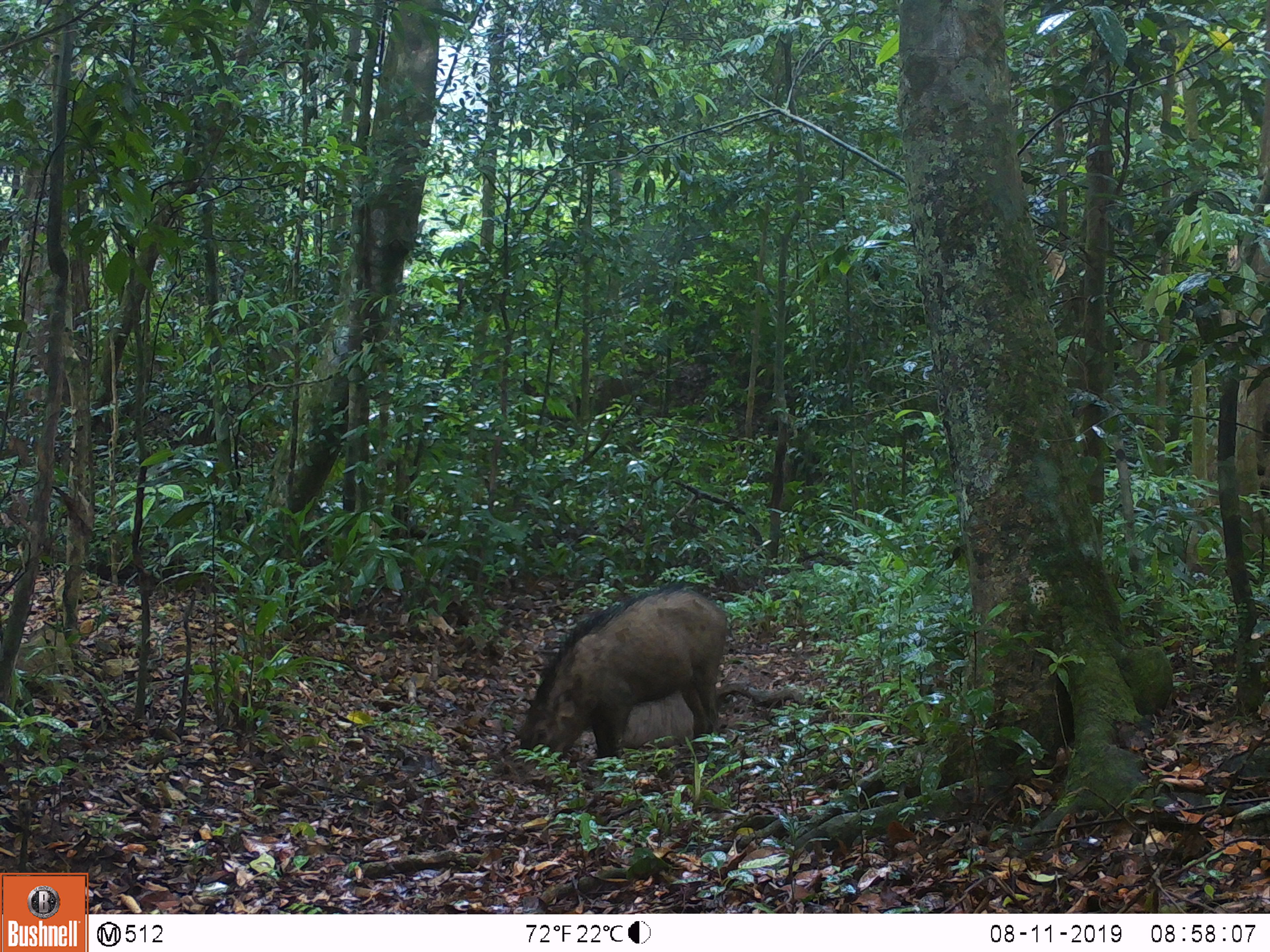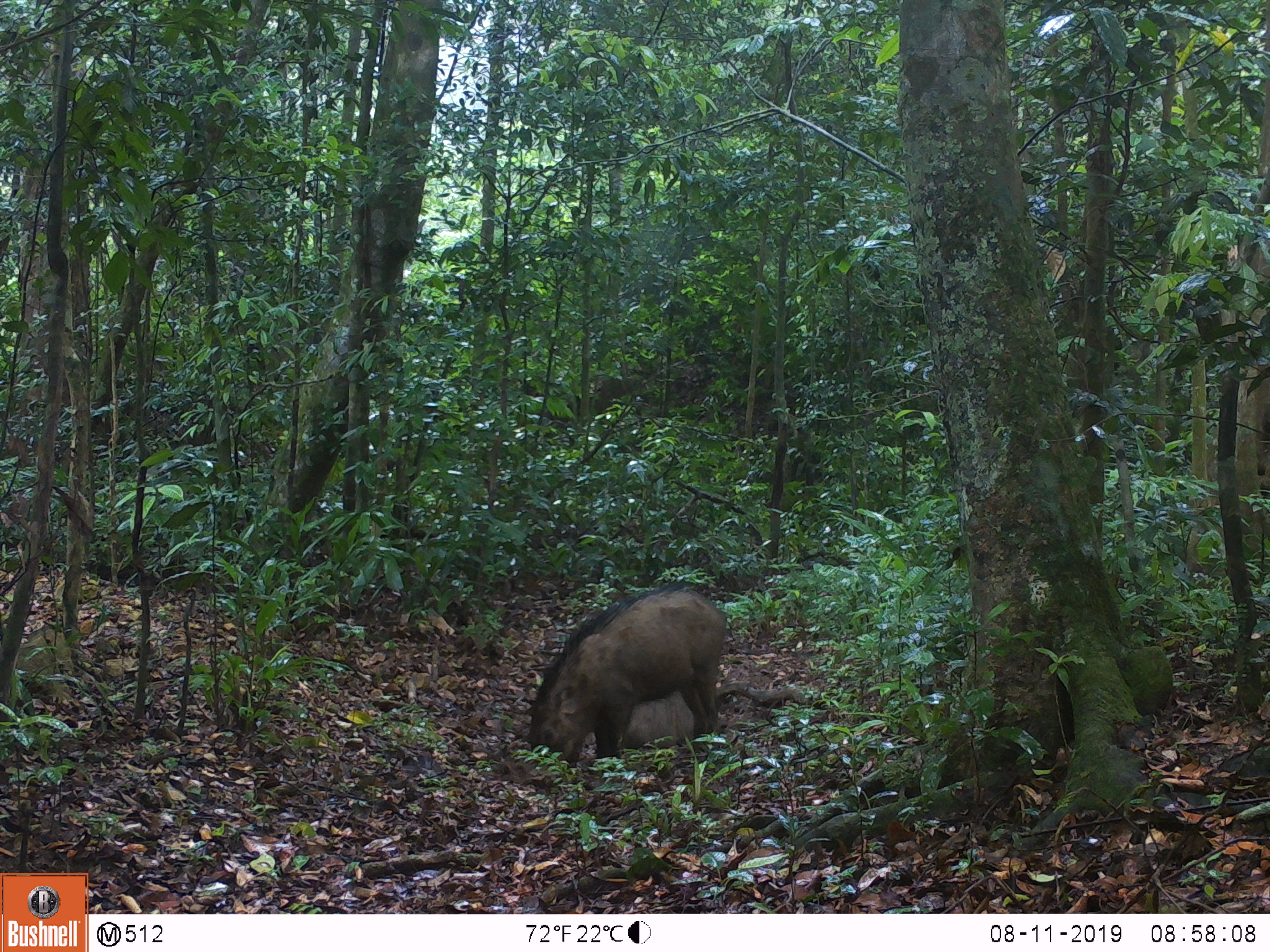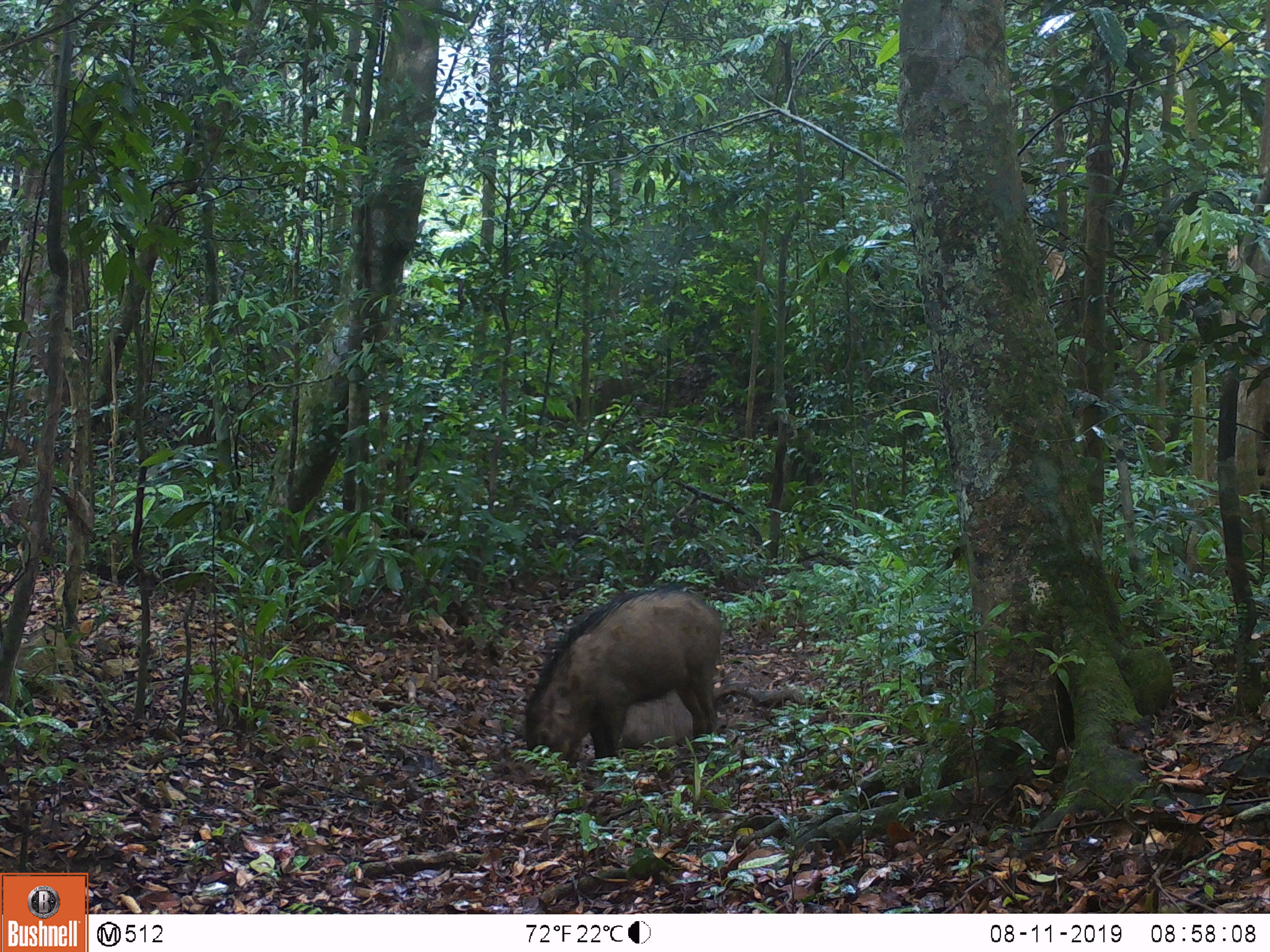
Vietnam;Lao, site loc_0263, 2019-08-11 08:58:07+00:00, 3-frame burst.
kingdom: Animalia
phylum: Chordata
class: Mammalia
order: Artiodactyla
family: Suidae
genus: Sus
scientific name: Sus scrofa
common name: eurasian wild pig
Eurasian wild pig (Sus scrofa). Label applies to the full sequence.